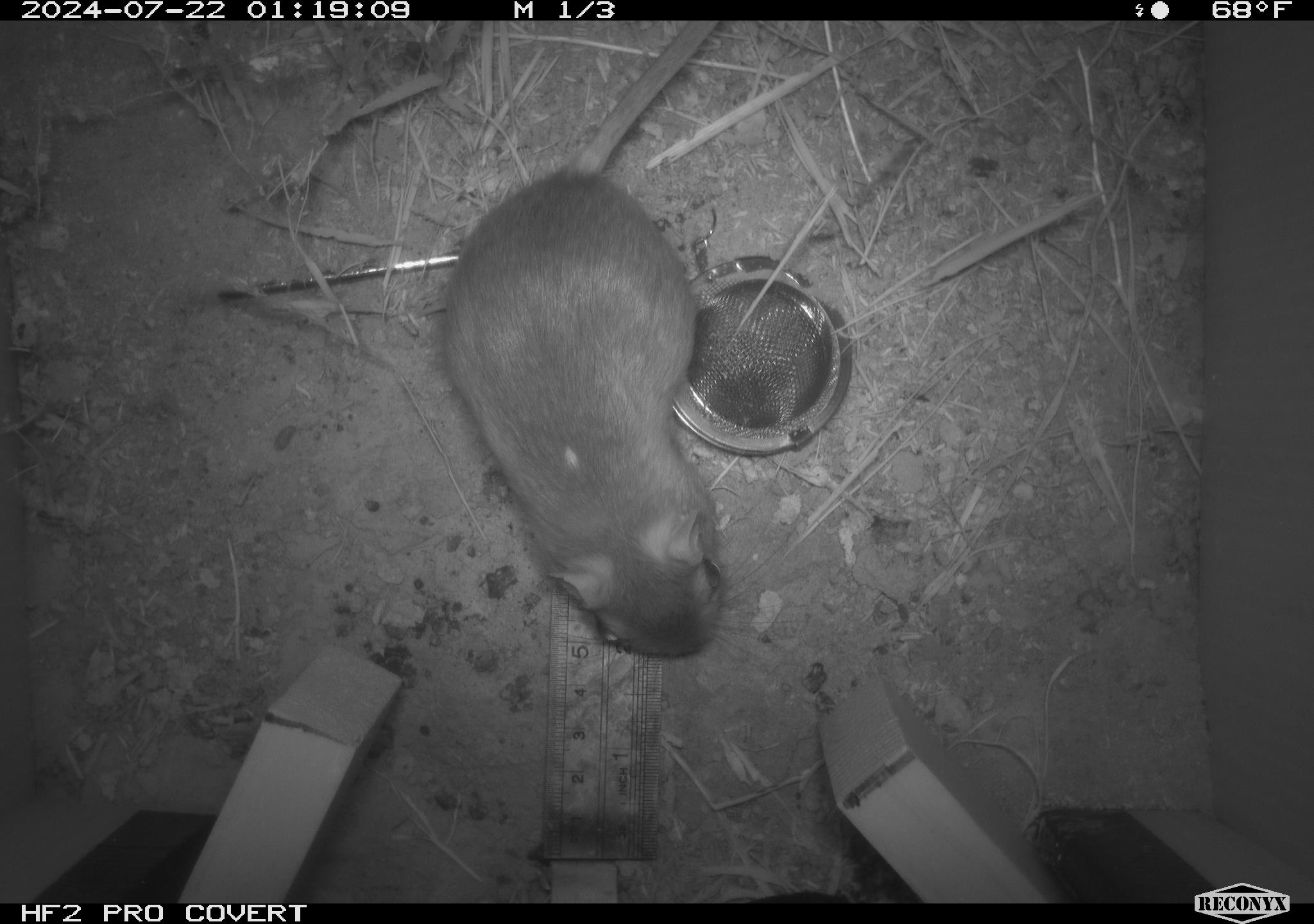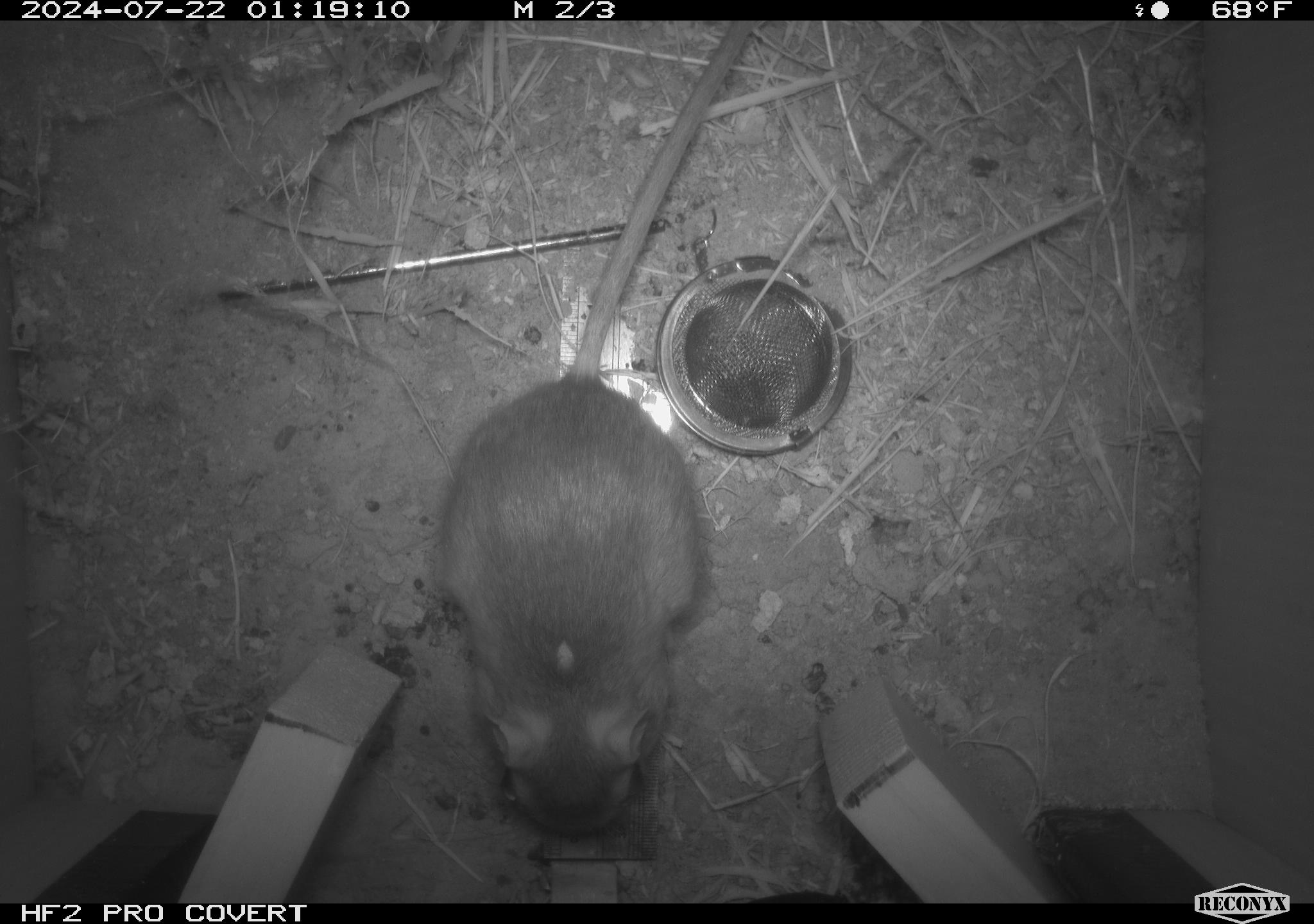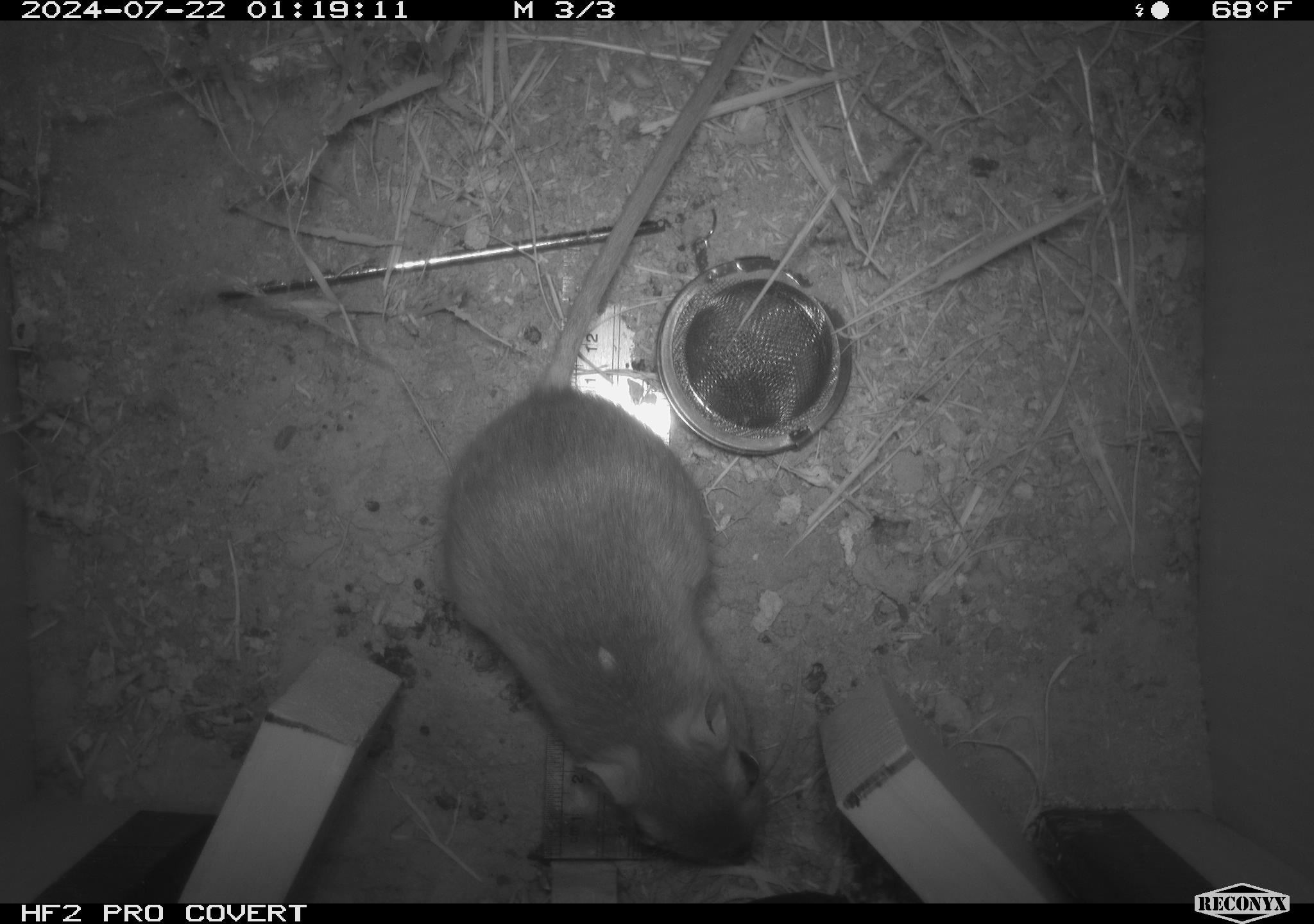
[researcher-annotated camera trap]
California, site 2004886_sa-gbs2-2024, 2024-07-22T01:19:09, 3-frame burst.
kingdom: Animalia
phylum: Chordata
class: Mammalia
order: Rodentia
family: Heteromyidae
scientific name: Heteromyidae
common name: kangaroo rats and pocket mice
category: heteromyidae family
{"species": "heteromyidae family (kangaroo rats and pocket mice) (Heteromyidae)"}